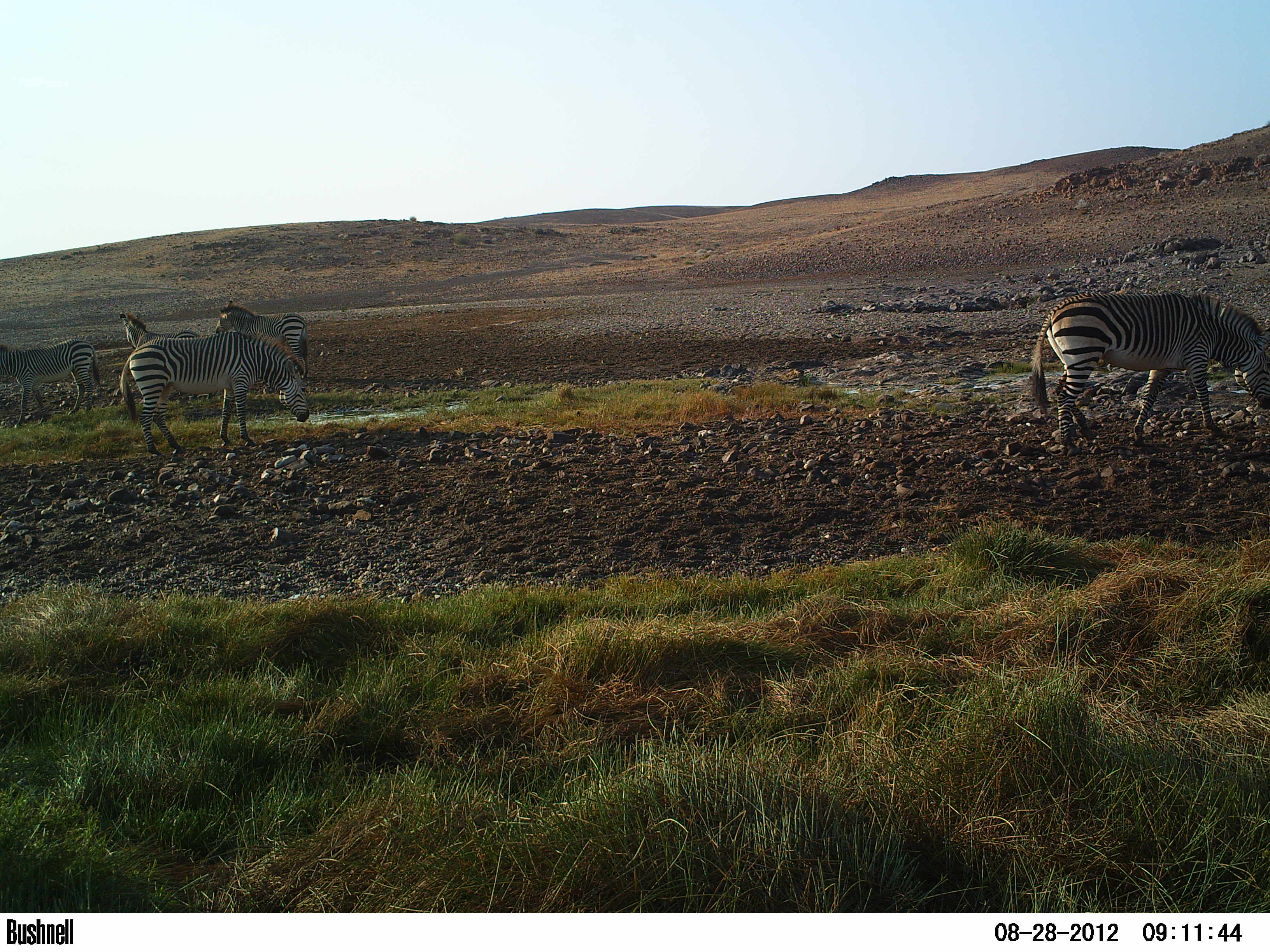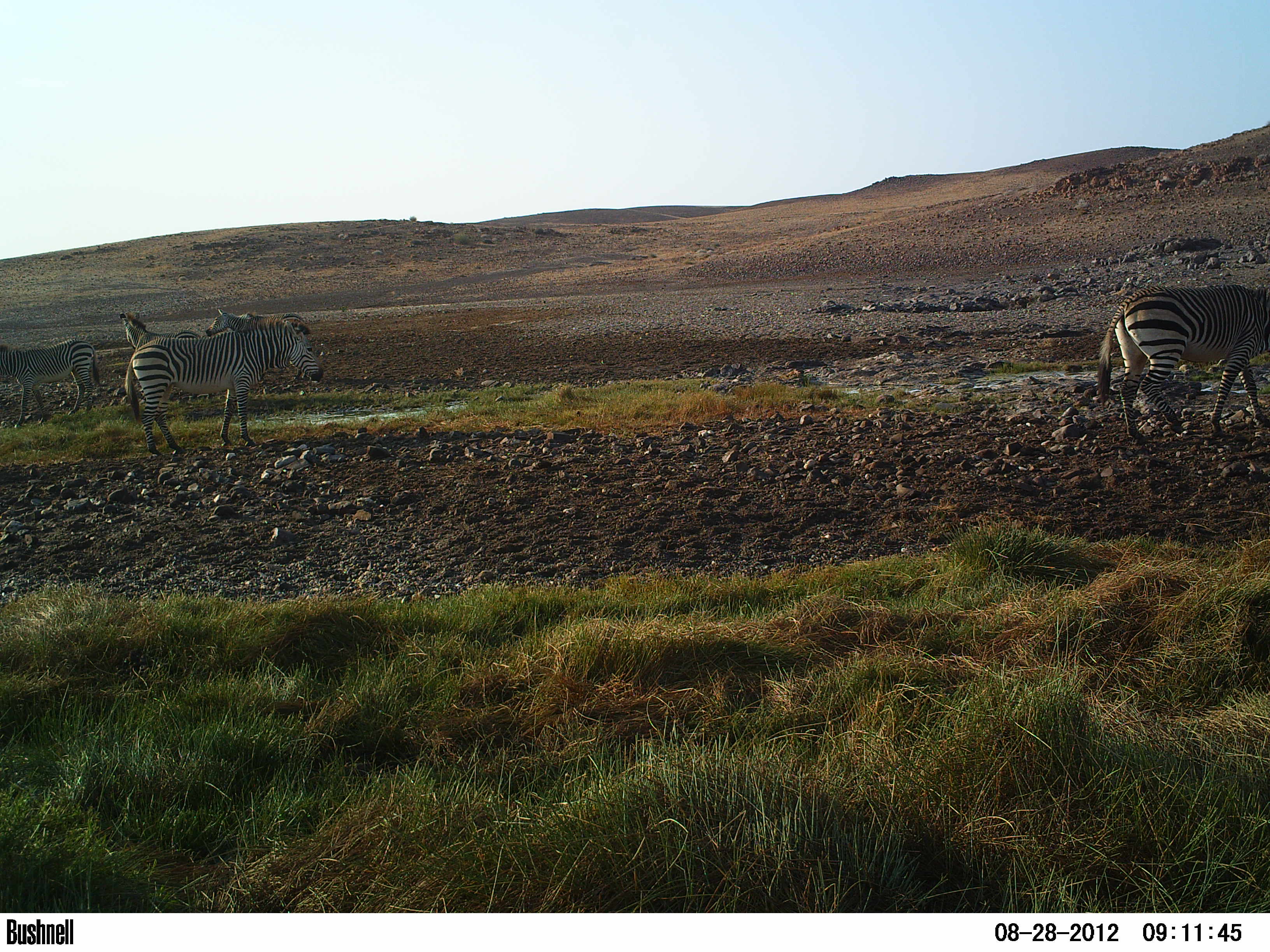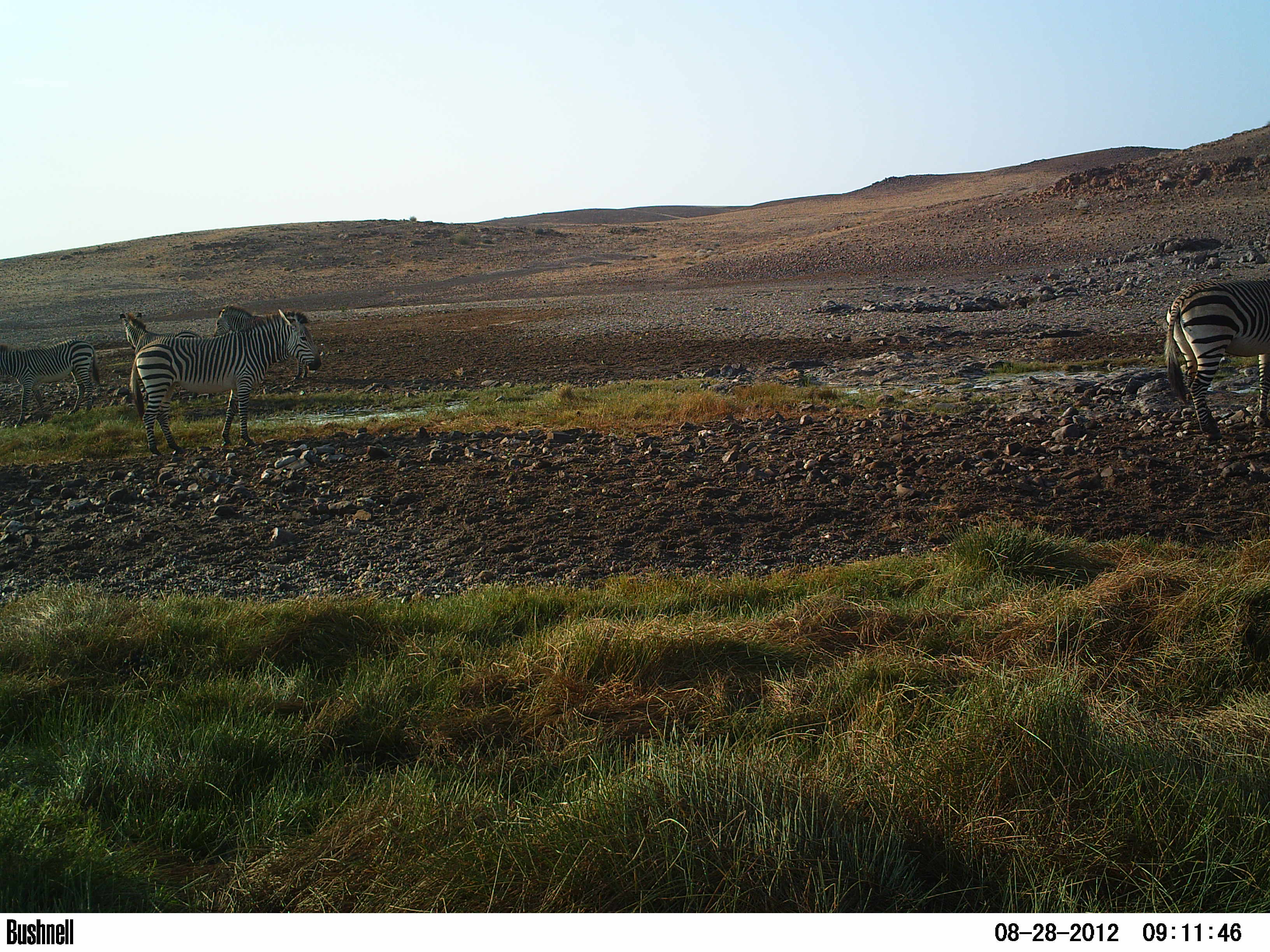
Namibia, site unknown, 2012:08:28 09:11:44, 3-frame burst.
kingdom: Animalia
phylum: Chordata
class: Mammalia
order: Perissodactyla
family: Equidae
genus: Equus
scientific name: Equus zebra hartmannae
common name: hartmann's mountain zebra